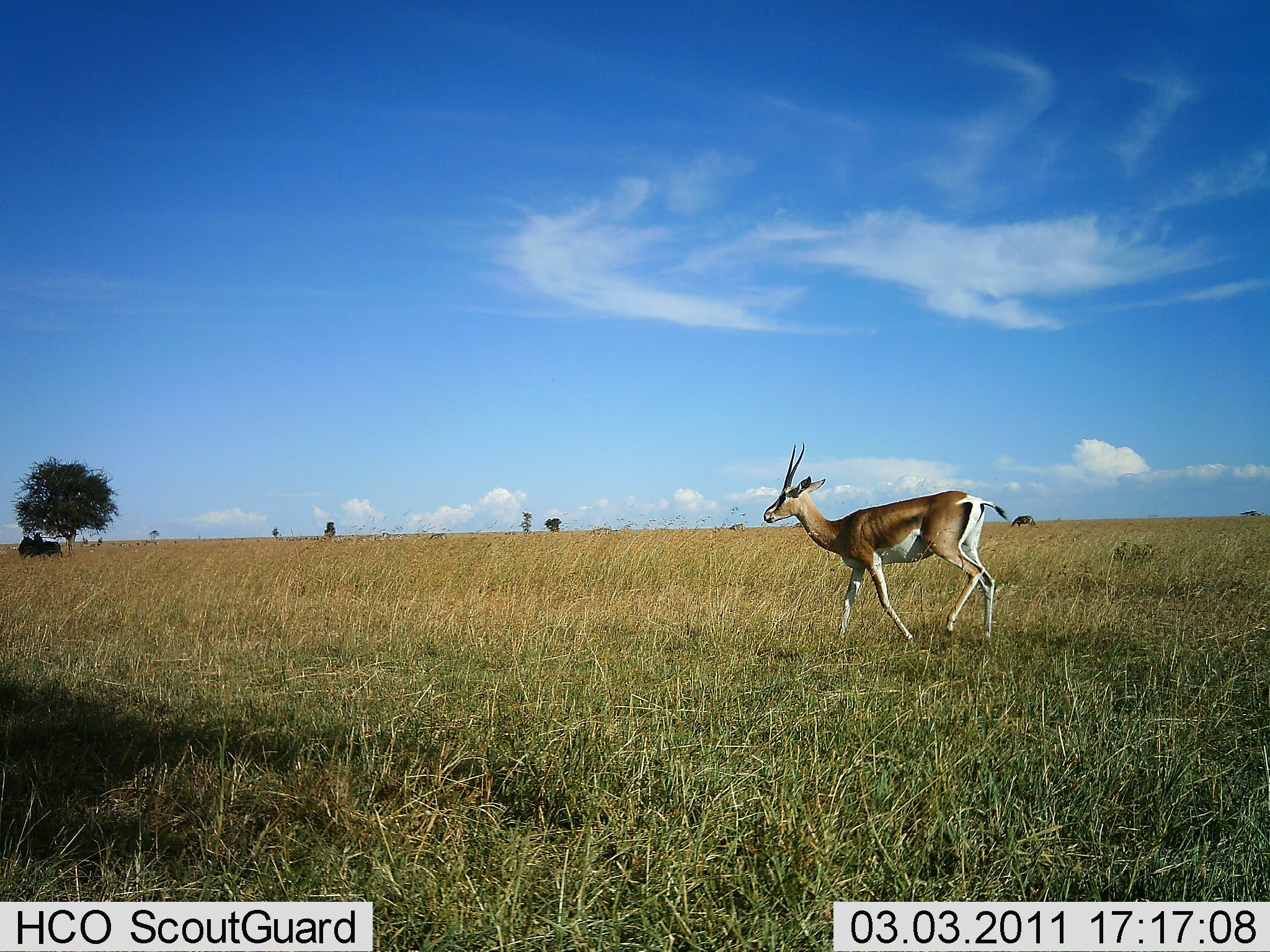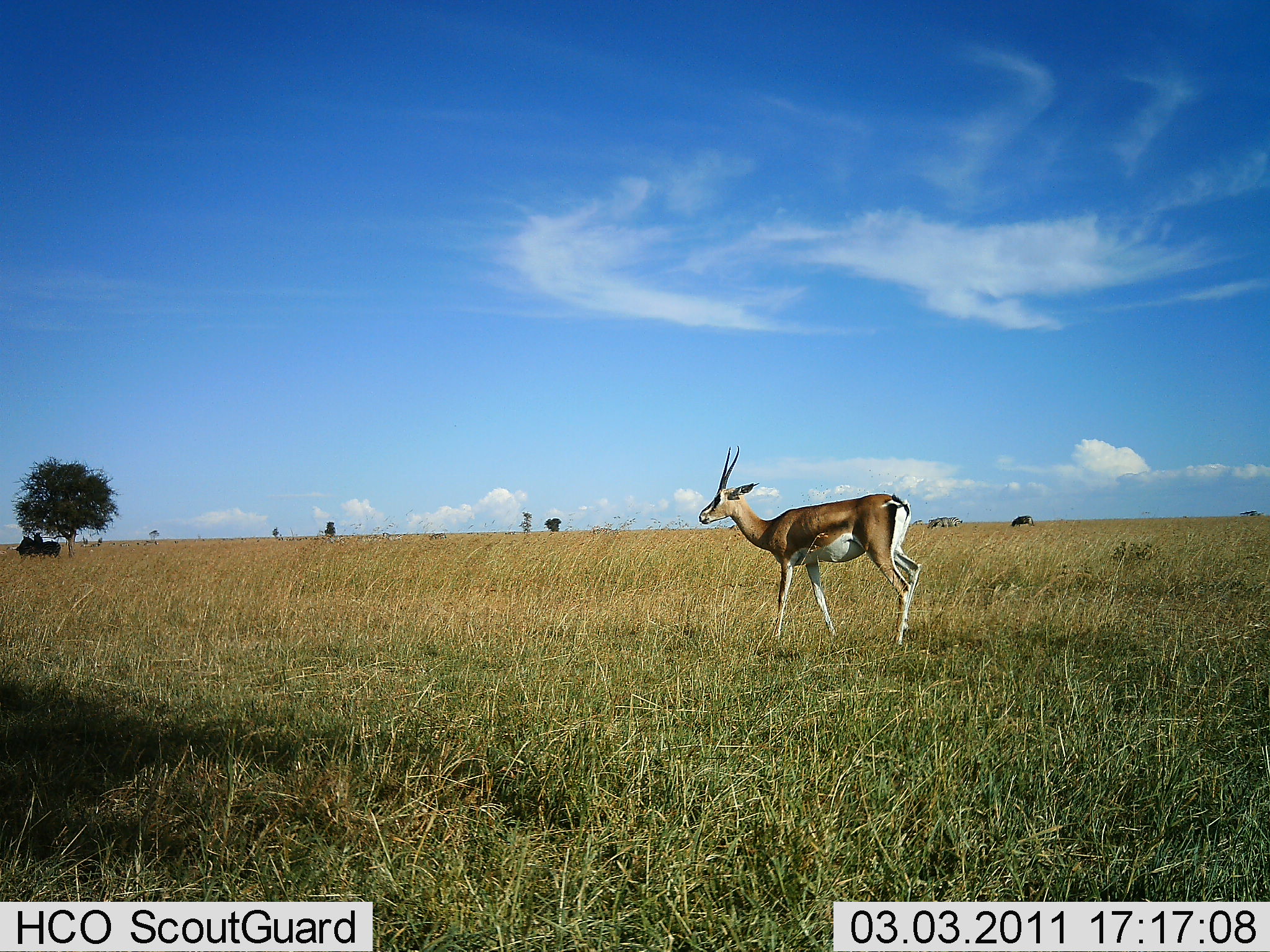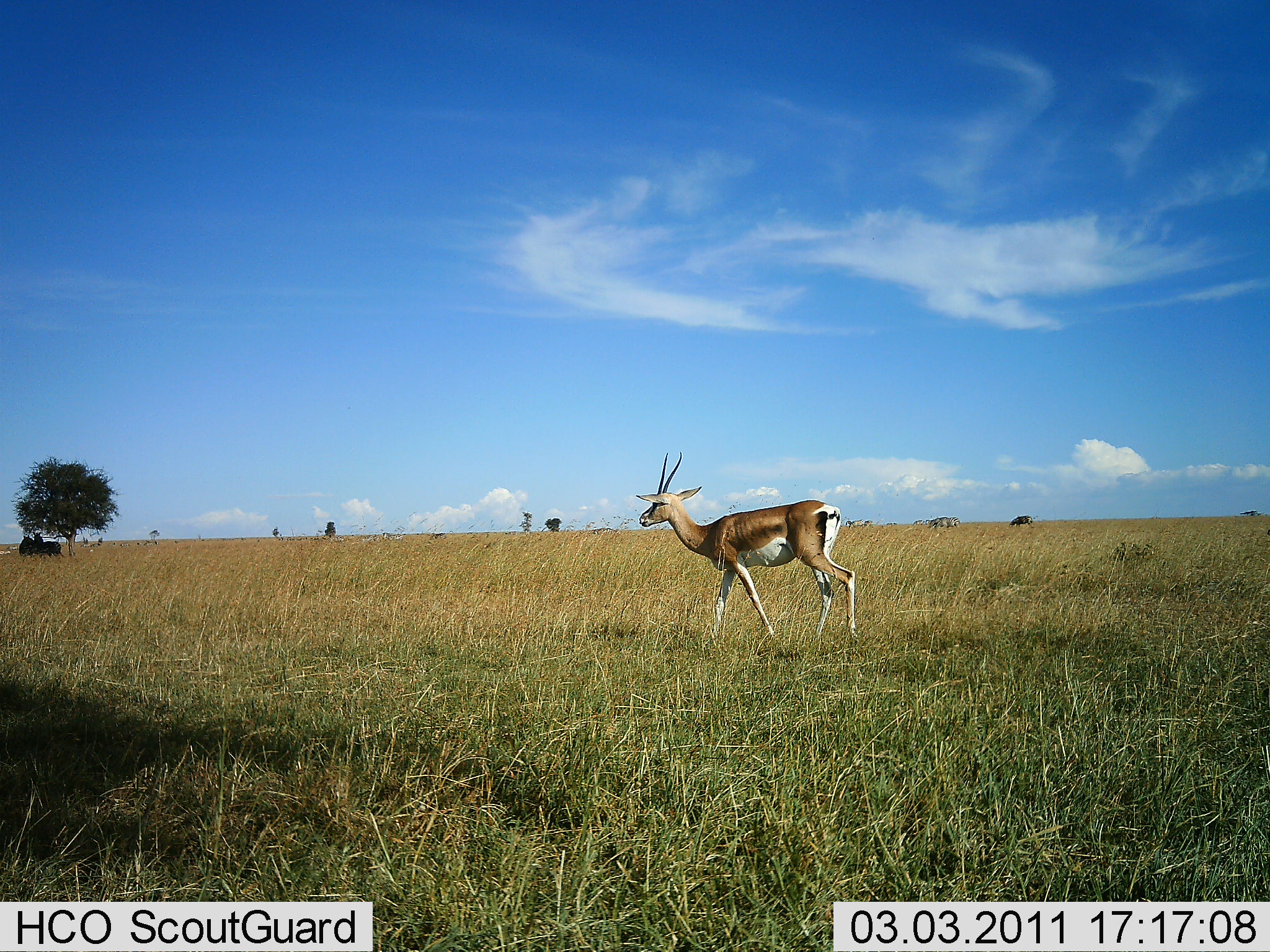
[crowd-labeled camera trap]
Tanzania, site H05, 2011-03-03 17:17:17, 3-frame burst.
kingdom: Animalia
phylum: Chordata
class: Mammalia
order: Artiodactyla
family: Bovidae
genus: Nanger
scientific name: Nanger granti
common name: grant's gazelle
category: gazellegrants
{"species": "gazellegrants (grant's gazelle) (Nanger granti)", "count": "1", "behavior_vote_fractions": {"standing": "8%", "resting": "0%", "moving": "100%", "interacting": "0%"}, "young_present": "0%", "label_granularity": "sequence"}